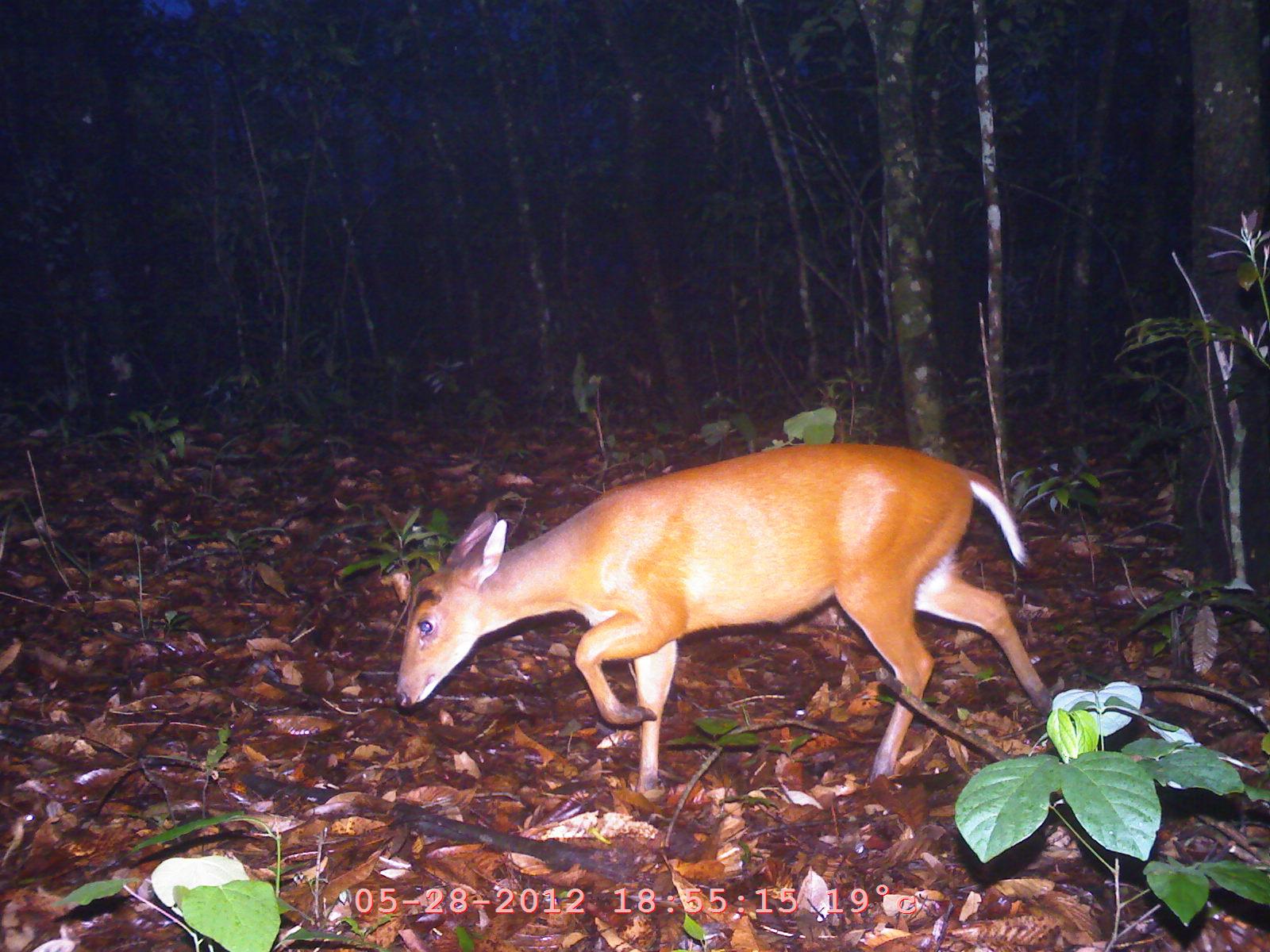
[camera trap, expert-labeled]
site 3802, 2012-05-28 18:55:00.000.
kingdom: Animalia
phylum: Chordata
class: Mammalia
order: Artiodactyla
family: Cervidae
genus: Muntiacus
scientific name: Muntiacus muntjak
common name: southern red muntjac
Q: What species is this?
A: Muntiacus muntjak (southern red muntjac).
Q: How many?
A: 1.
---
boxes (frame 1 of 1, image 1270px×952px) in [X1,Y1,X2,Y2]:
muntiacus muntjak: [389,437,1055,810]